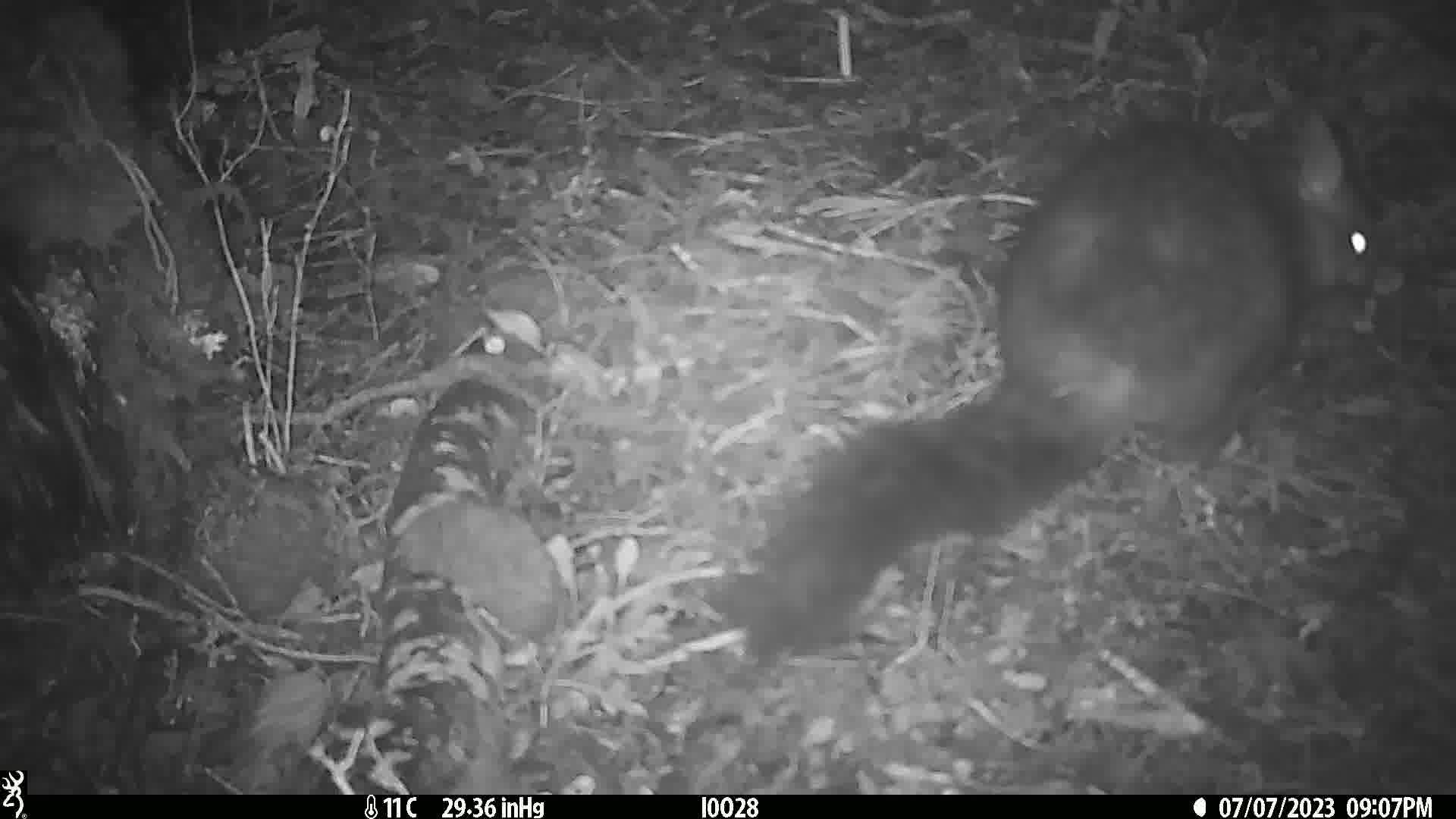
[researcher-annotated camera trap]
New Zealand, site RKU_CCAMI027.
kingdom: Animalia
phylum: Chordata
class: Mammalia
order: Diprotodontia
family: Phalangeridae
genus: Trichosurus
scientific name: Trichosurus vulpecula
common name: common brushtail possum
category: possum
Possum (common brushtail possum) (Trichosurus vulpecula).